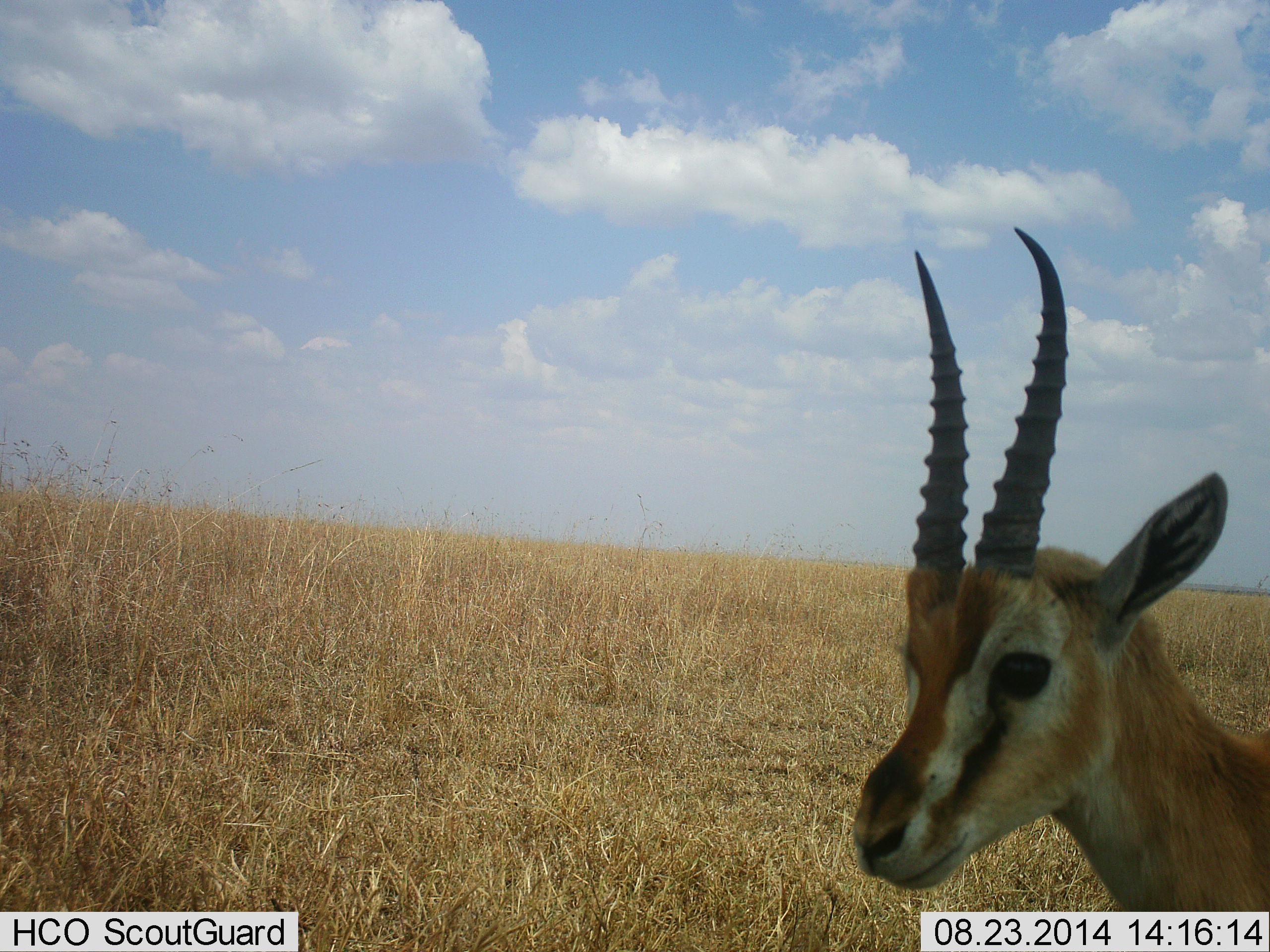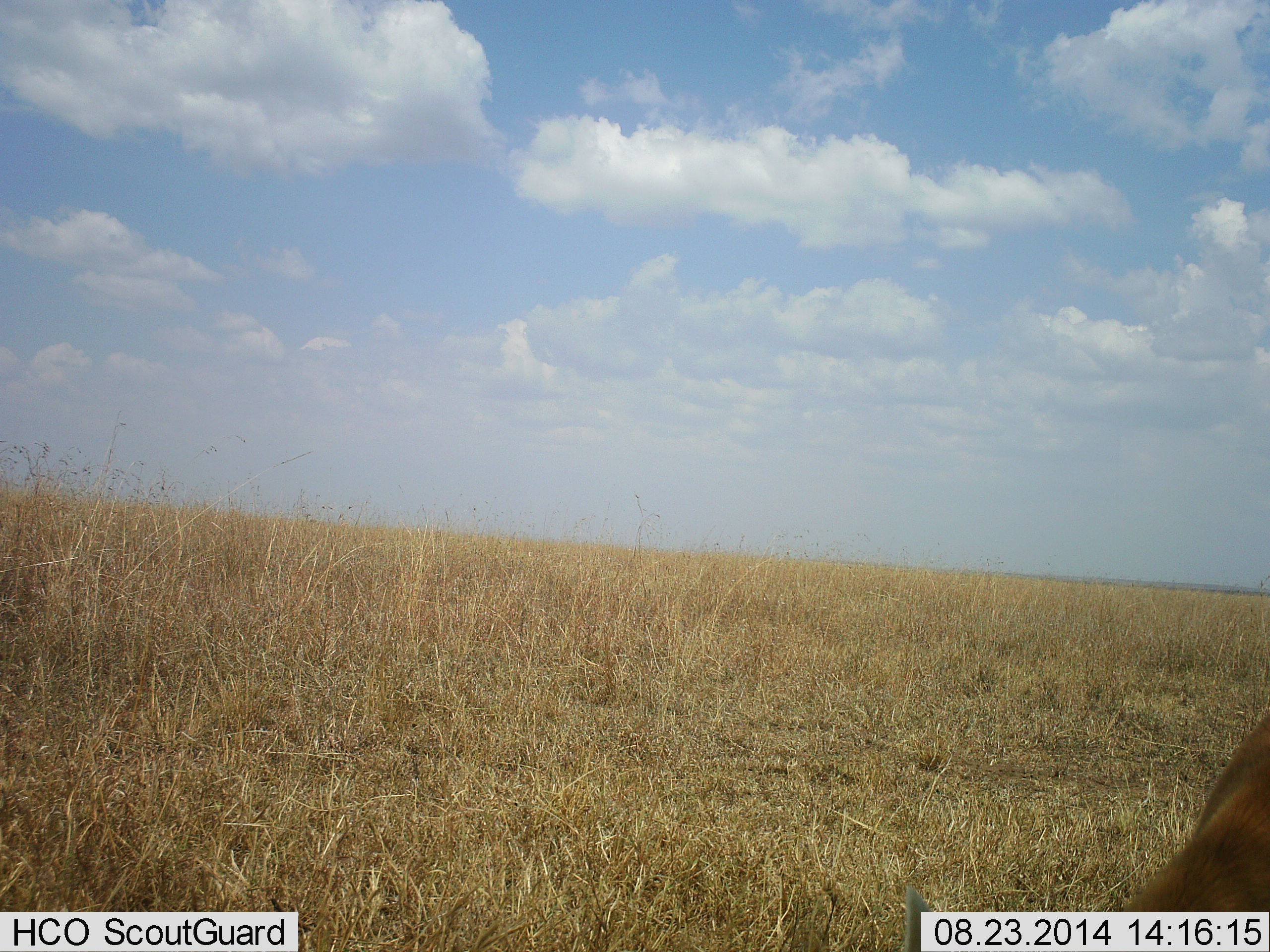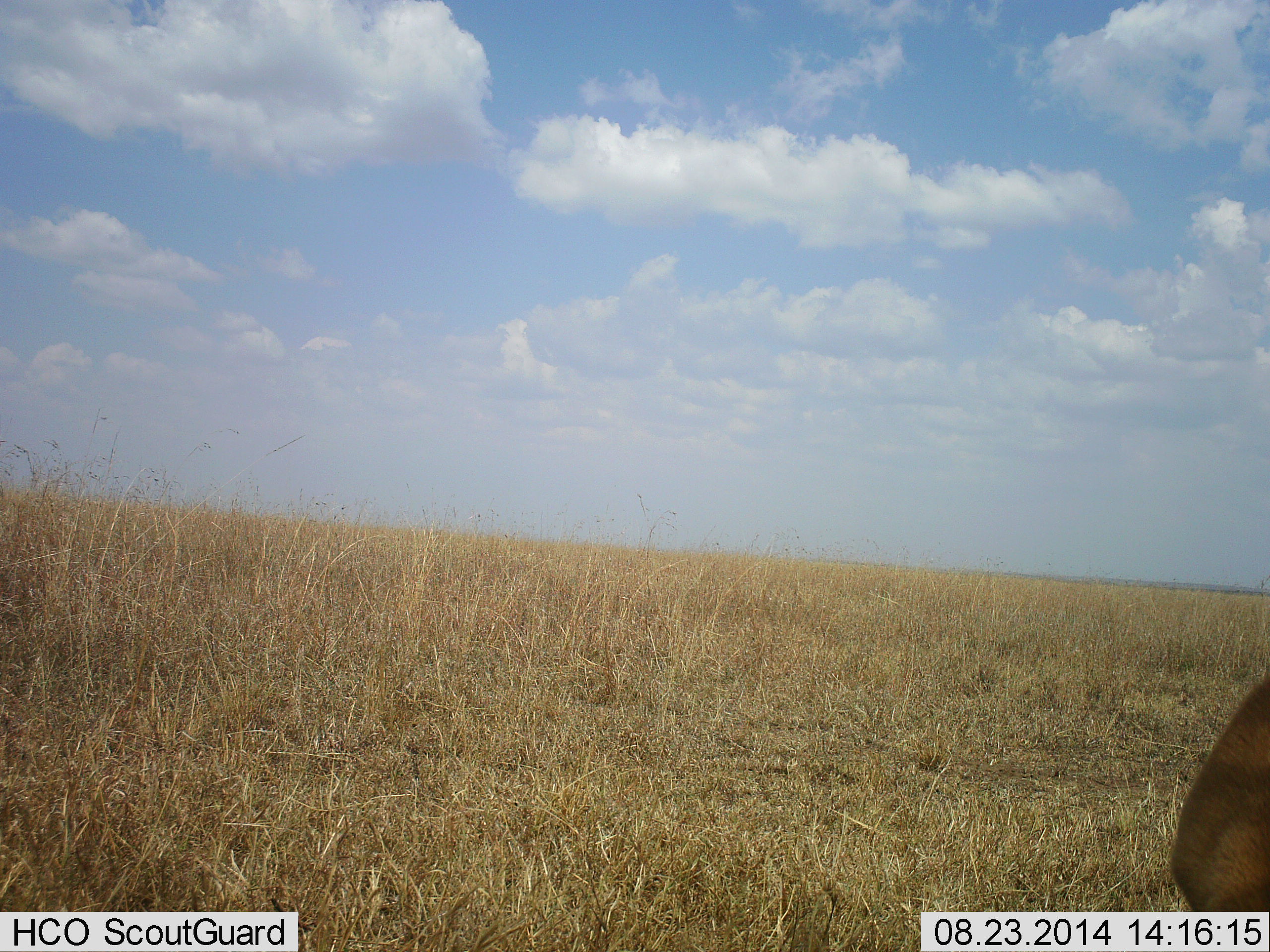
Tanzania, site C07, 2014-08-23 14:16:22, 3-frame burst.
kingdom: Animalia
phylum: Chordata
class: Mammalia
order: Artiodactyla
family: Bovidae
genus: Eudorcas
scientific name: Eudorcas thomsonii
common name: thomson's gazelle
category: gazellethomsons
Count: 1.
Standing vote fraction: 40%.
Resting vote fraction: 0%.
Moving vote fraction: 50%.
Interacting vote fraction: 0%.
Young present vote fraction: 0%.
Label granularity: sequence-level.